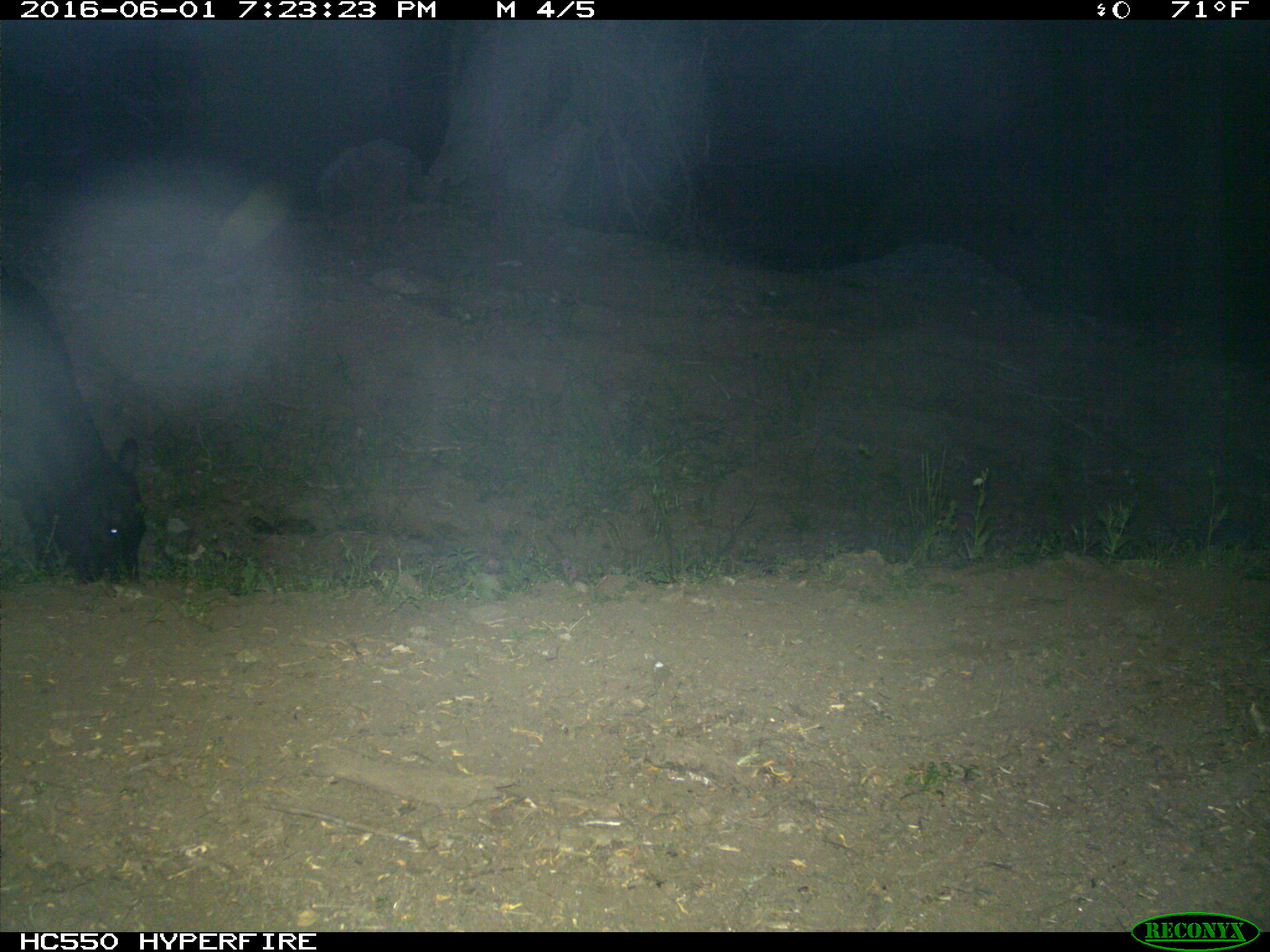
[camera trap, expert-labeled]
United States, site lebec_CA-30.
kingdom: Animalia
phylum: Chordata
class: Mammalia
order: Artiodactyla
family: Bovidae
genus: Bos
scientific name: Bos taurus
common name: domestic cow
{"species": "Bos taurus (domestic cow)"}